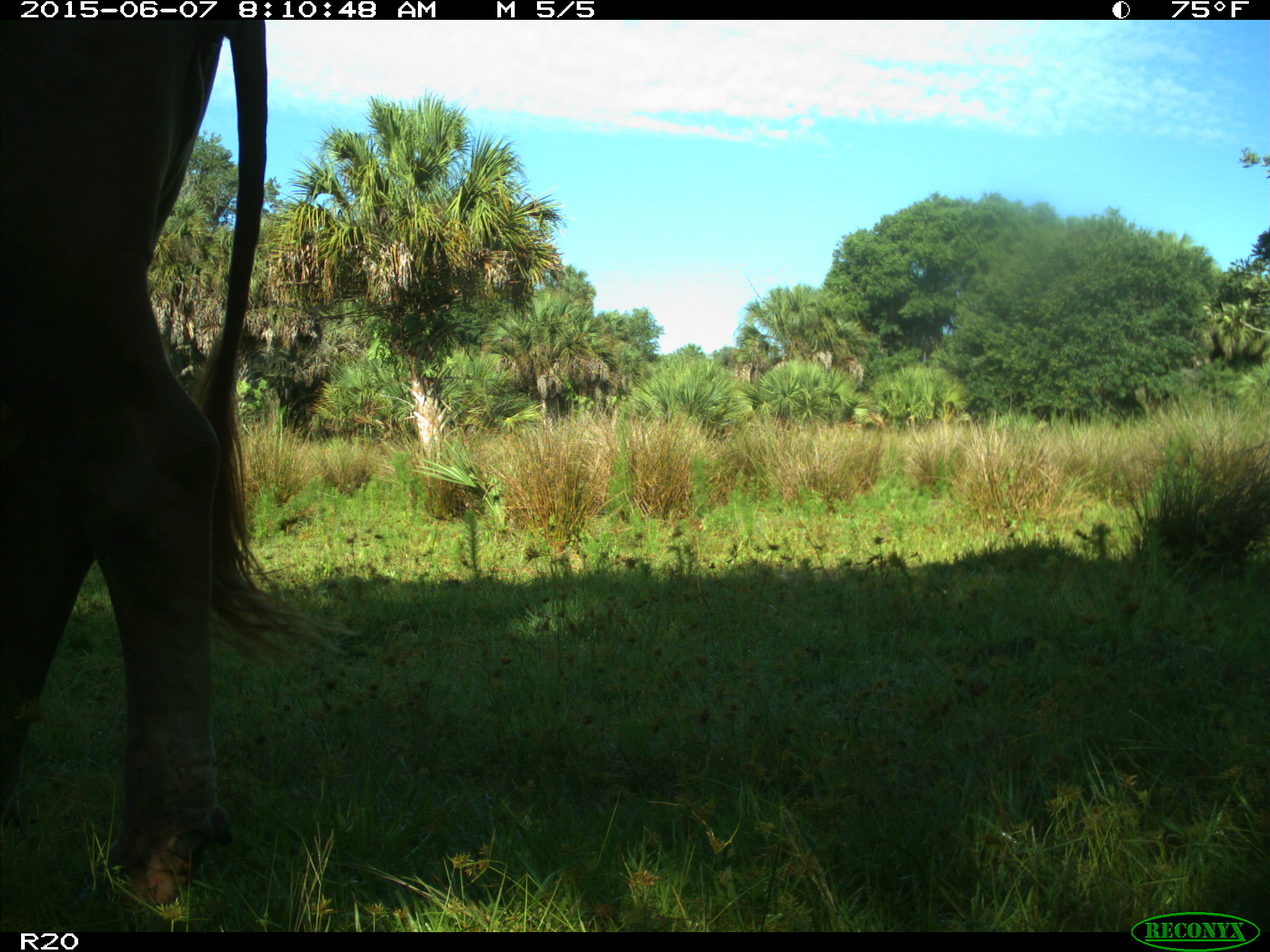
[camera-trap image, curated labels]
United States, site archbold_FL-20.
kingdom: Animalia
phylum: Chordata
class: Mammalia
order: Artiodactyla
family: Bovidae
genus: Bos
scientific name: Bos taurus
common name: domestic cow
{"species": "Bos taurus (domestic cow)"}